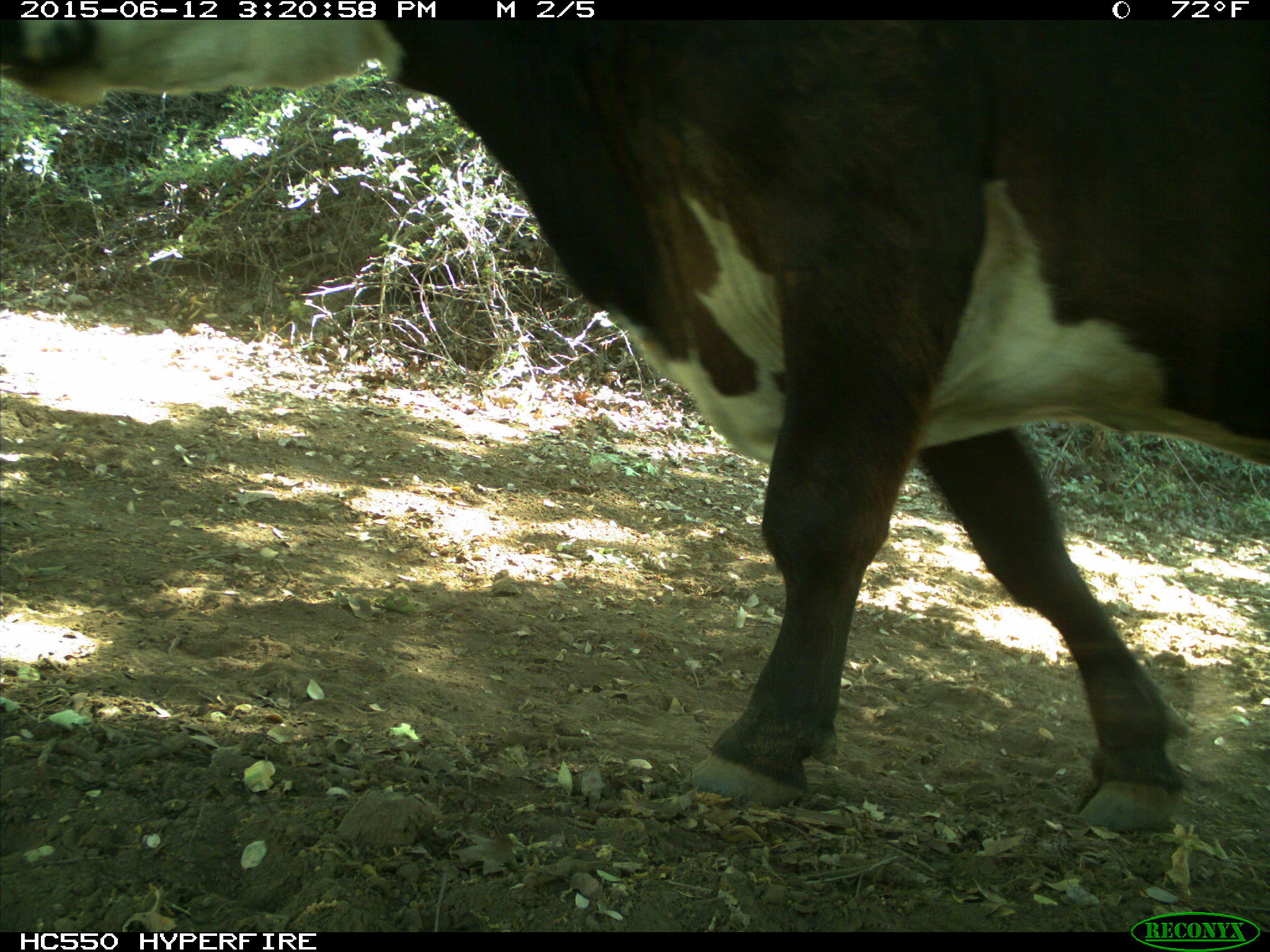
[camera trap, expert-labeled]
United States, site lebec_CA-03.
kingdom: Animalia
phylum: Chordata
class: Mammalia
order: Artiodactyla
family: Bovidae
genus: Bos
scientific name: Bos taurus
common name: domestic cow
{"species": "Bos taurus (domestic cow)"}